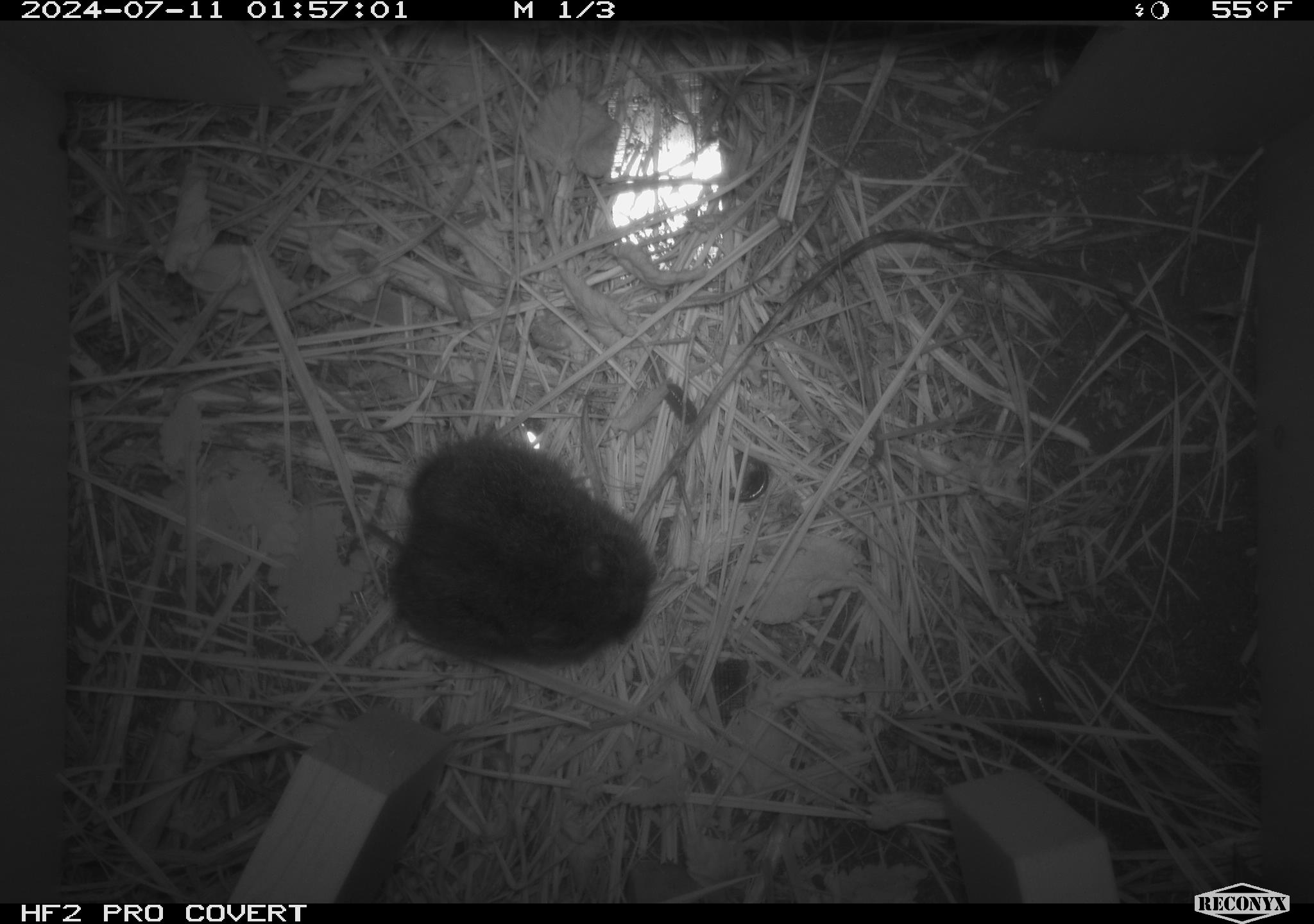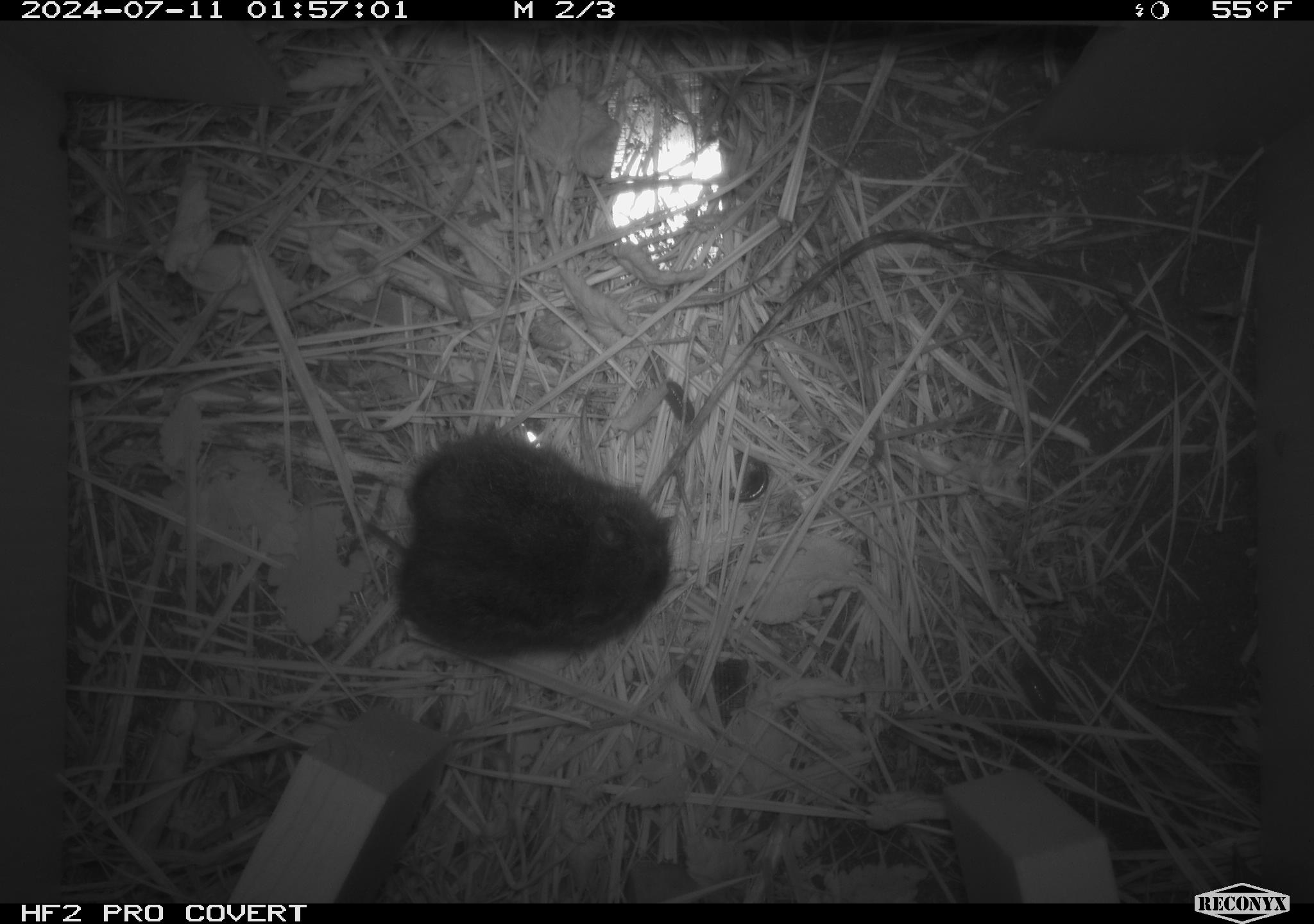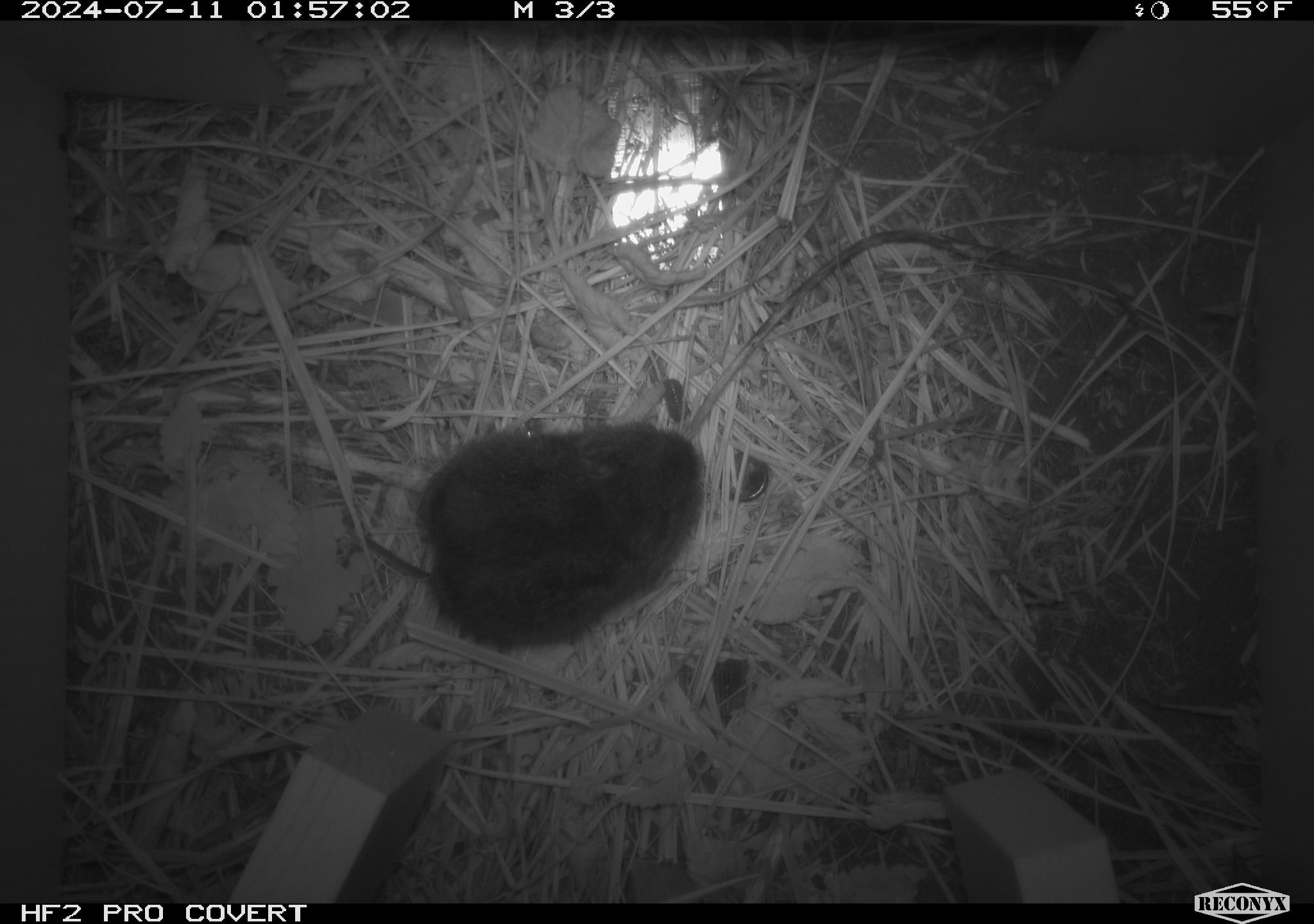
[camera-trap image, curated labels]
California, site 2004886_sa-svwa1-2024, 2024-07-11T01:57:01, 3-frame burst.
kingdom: Animalia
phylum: Chordata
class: Mammalia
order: Rodentia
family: Cricetidae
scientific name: Arvicolinae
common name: voles, lemmings, and muskrats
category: arvicolinae subfamily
Arvicolinae subfamily (voles, lemmings, and muskrats) (Arvicolinae).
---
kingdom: Animalia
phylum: Arthropoda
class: Malacostraca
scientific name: Malacostraca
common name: amphipods, crabs, isopods, krill, lobsters and shrimps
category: malacostracan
Malacostracan (amphipods, crabs, isopods, krill, lobsters and shrimps) (Malacostraca).